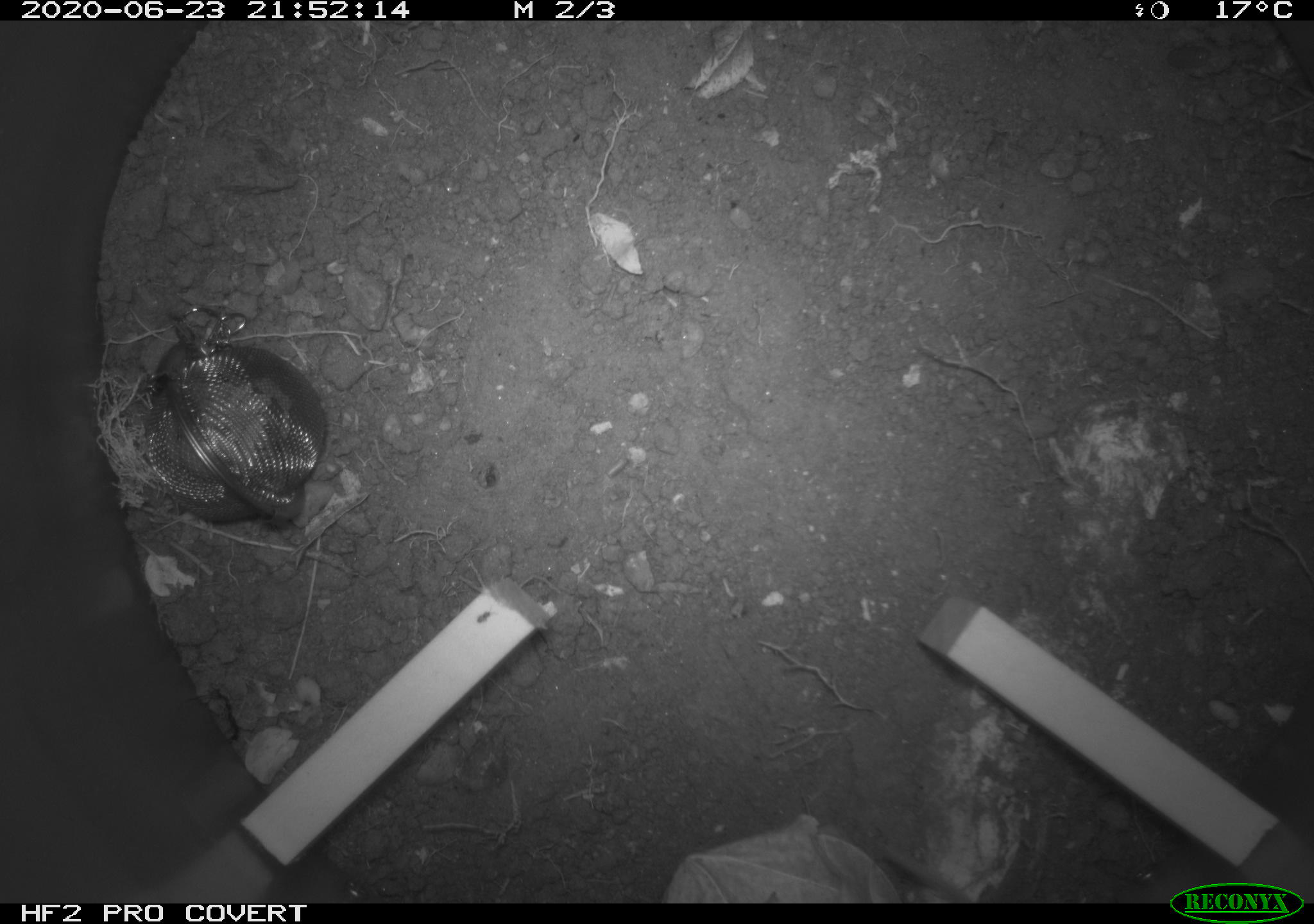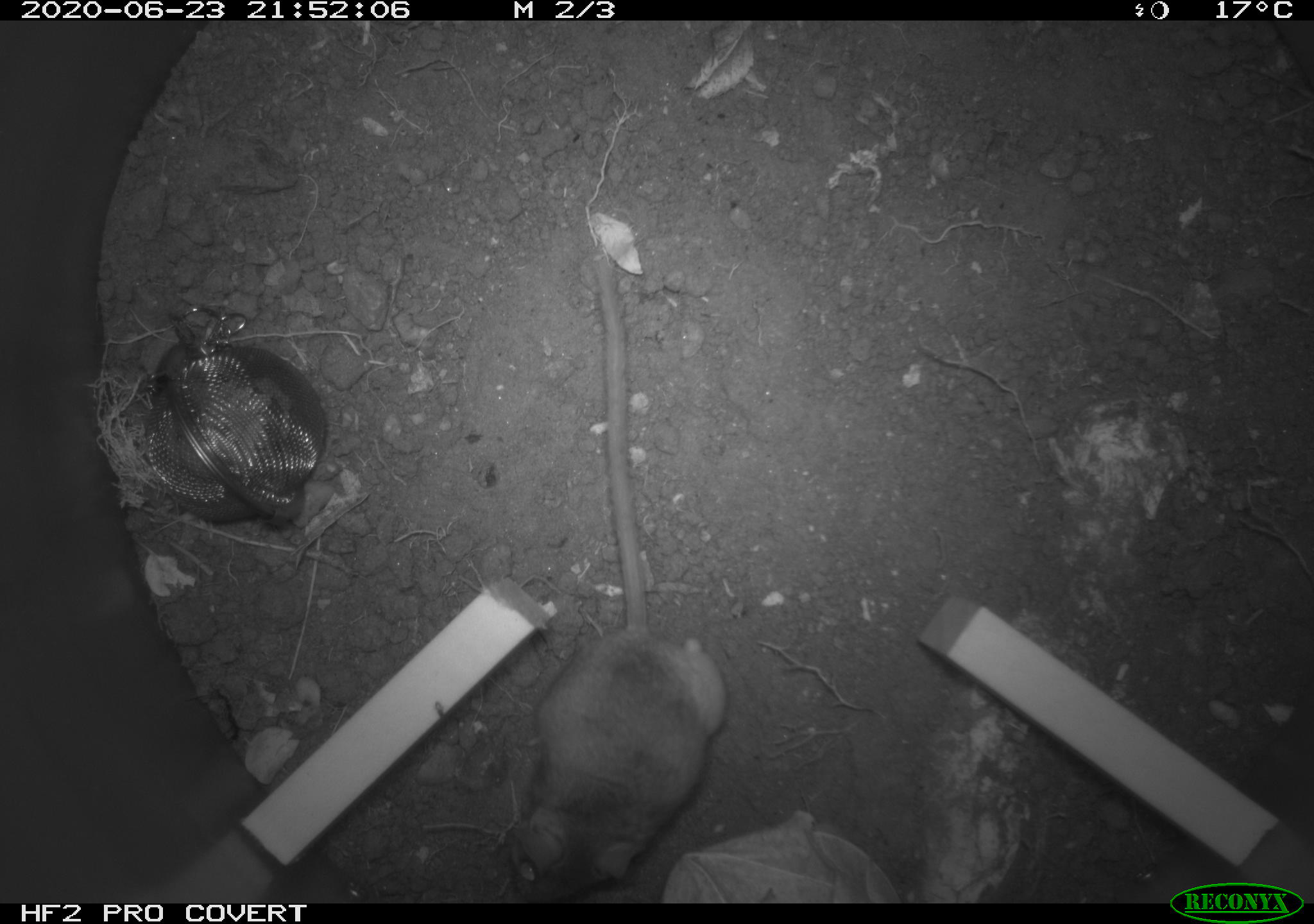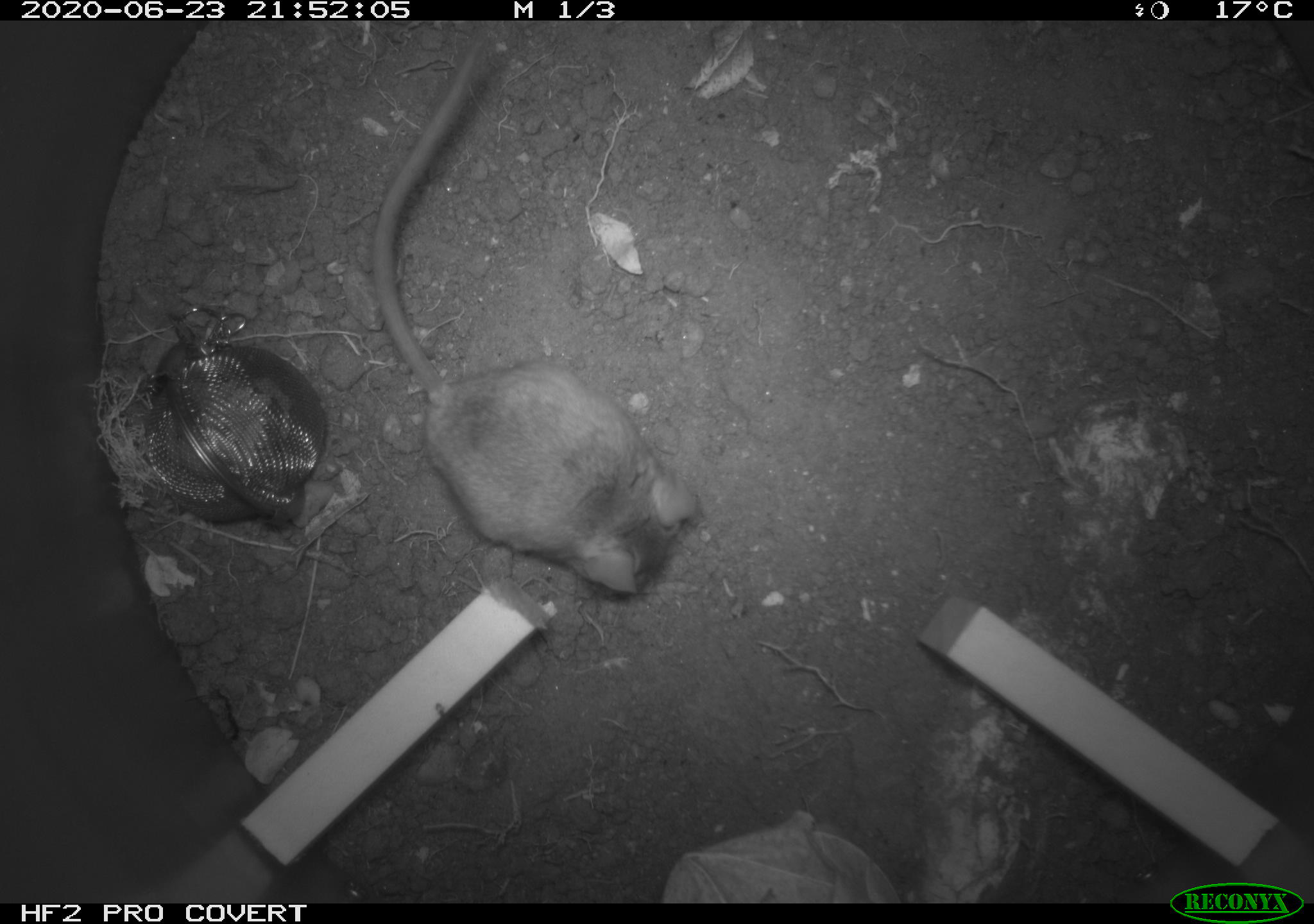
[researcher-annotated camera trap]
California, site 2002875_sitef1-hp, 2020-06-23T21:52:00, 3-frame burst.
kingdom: Animalia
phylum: Chordata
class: Mammalia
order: Rodentia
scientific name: Rodentia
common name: mouse species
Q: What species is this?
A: Mouse species (Rodentia).